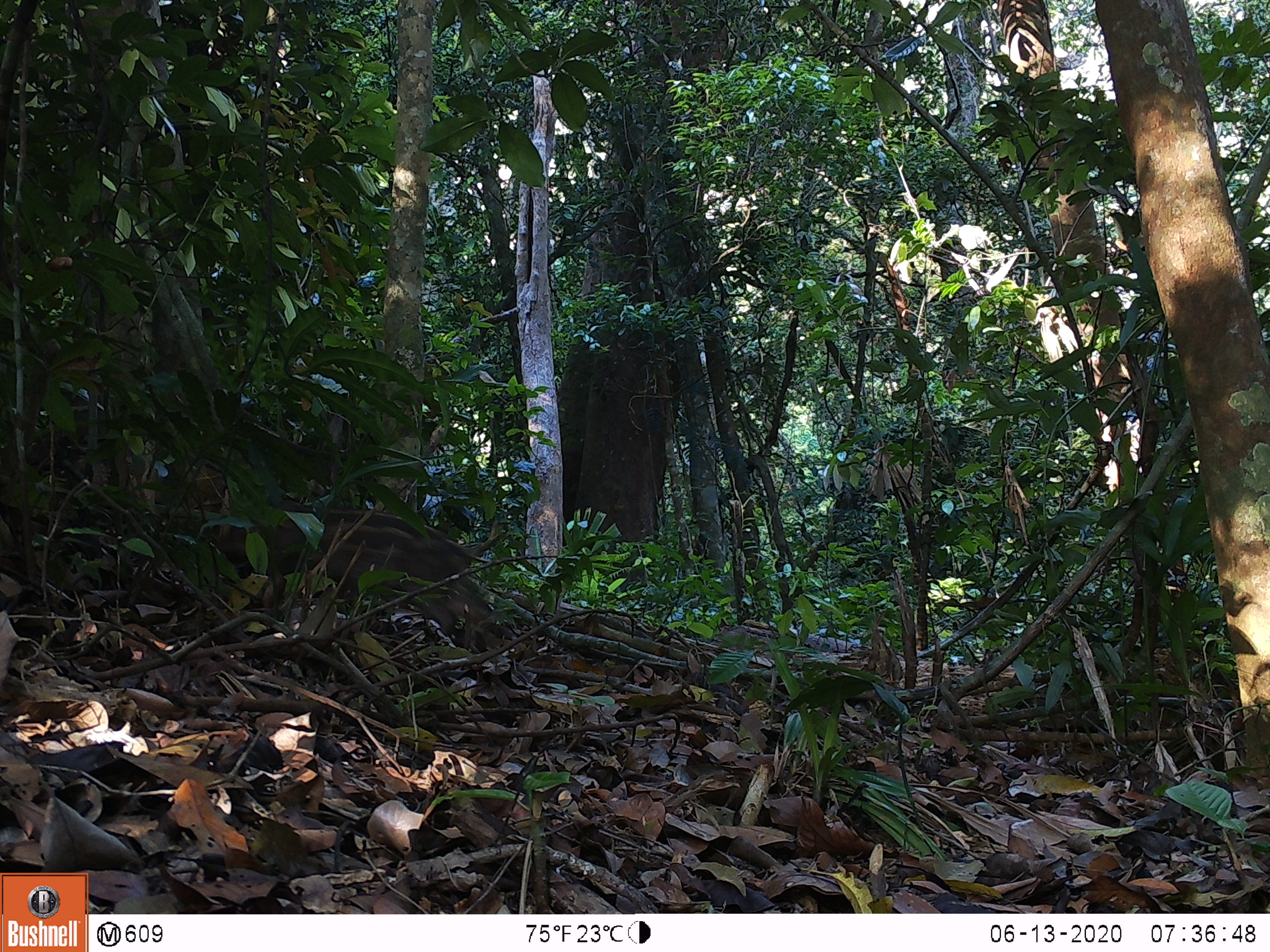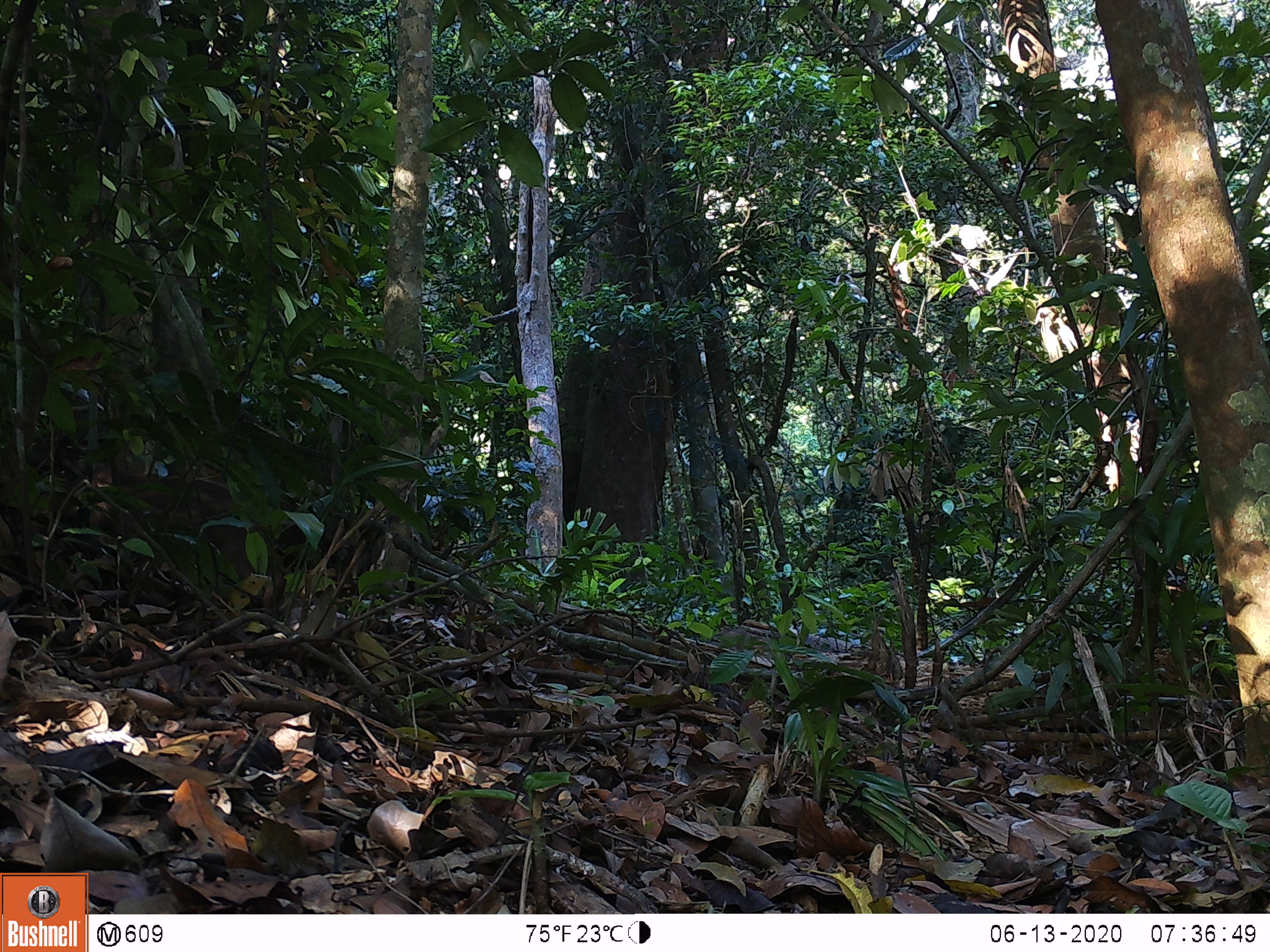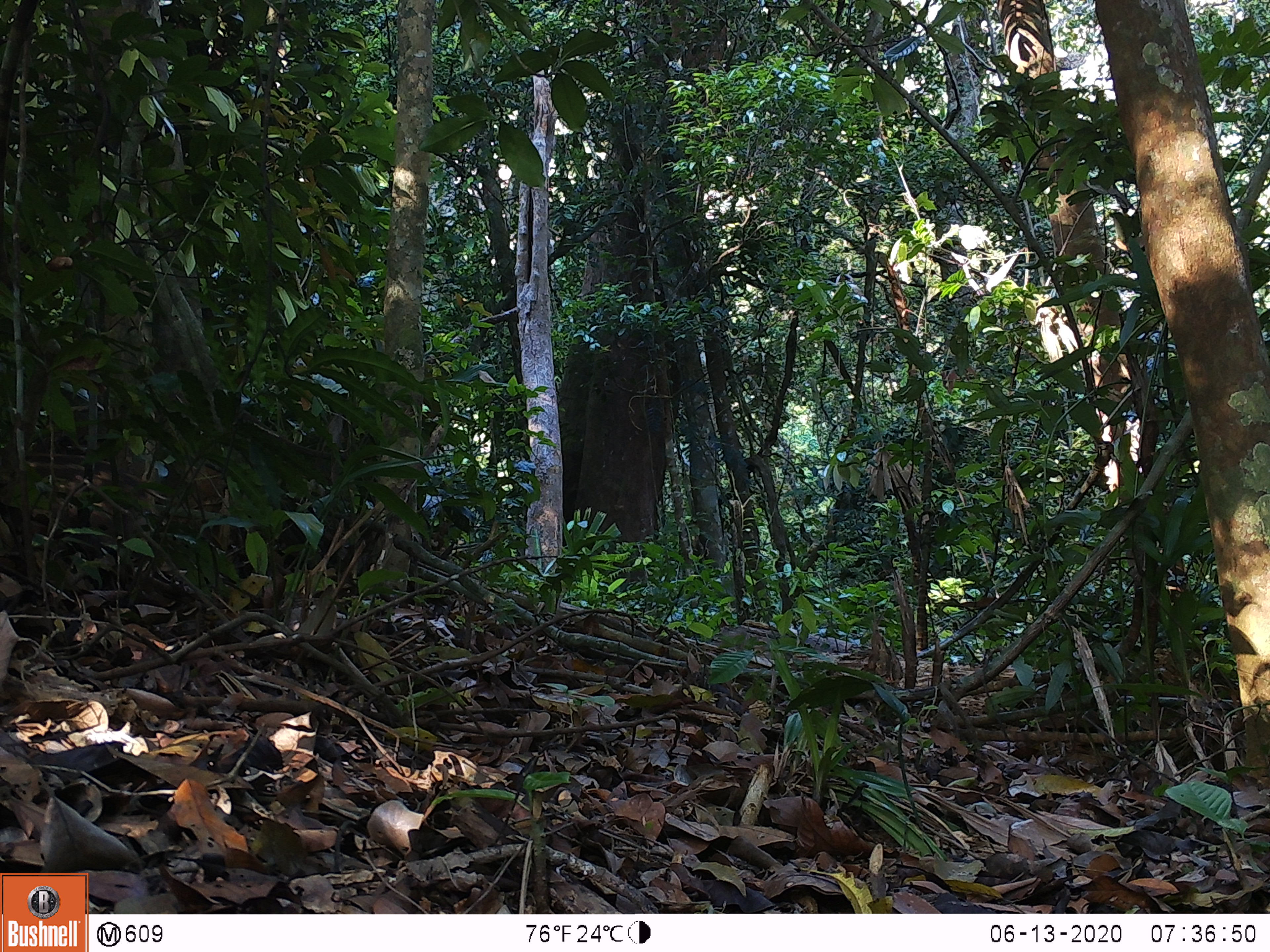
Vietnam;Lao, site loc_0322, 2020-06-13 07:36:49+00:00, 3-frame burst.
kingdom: Animalia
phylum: Chordata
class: Mammalia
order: Artiodactyla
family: Suidae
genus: Sus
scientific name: Sus scrofa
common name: eurasian wild pig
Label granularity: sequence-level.